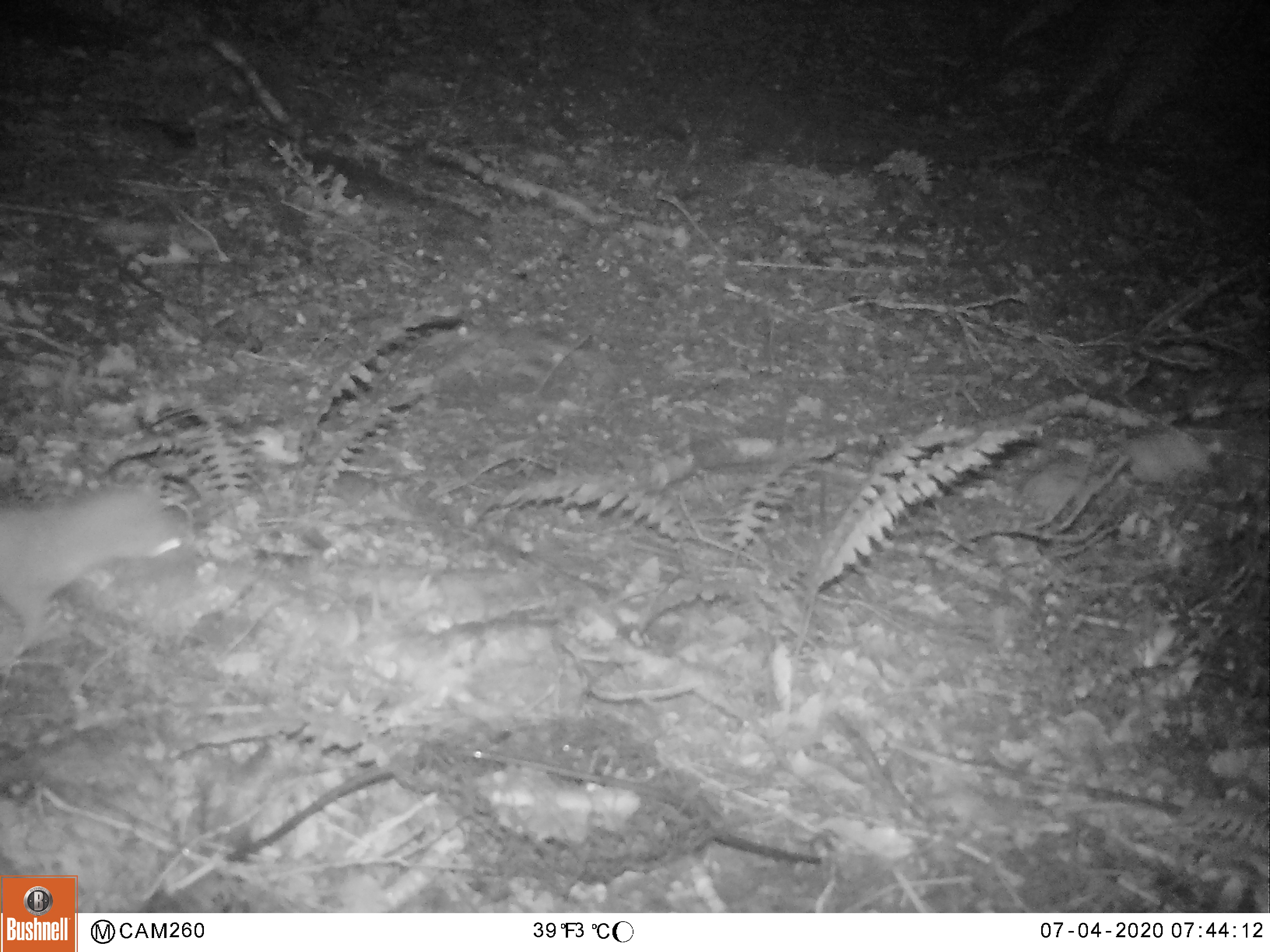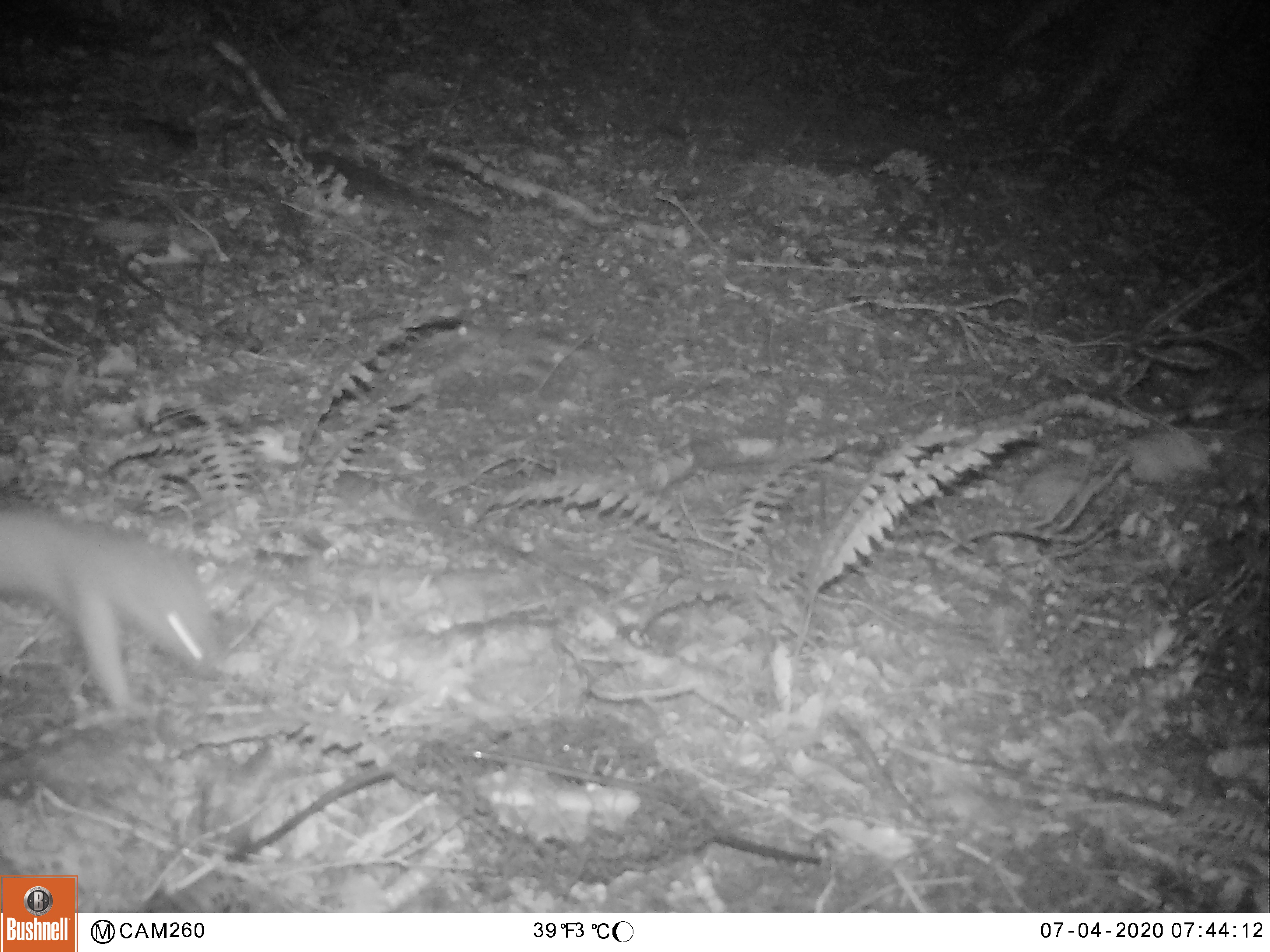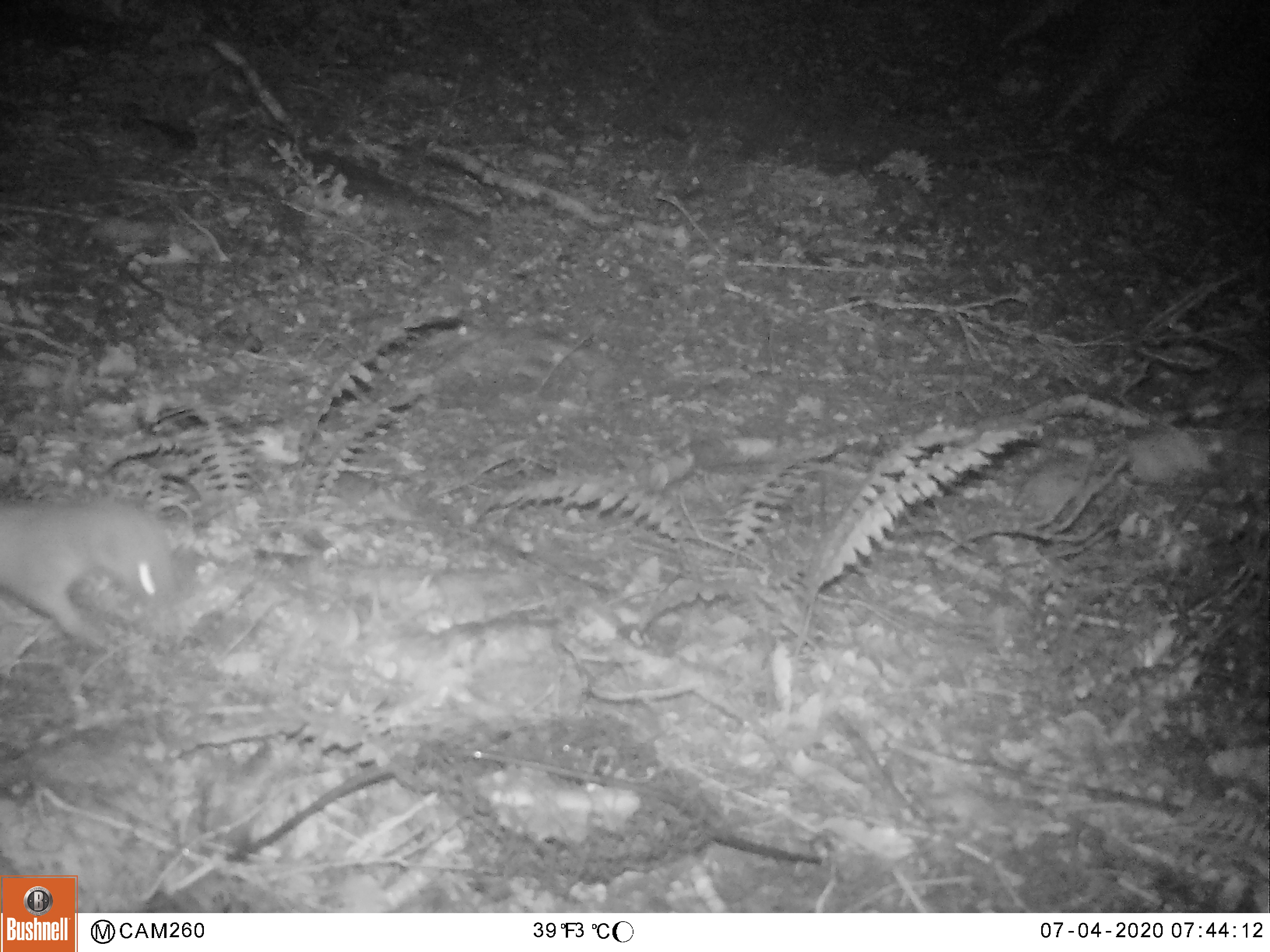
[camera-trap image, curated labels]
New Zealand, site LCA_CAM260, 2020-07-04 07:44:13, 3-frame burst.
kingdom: Animalia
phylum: Chordata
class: Mammalia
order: Carnivora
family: Mustelidae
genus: Mustela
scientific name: Mustela erminea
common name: stoat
Stoat (Mustela erminea).